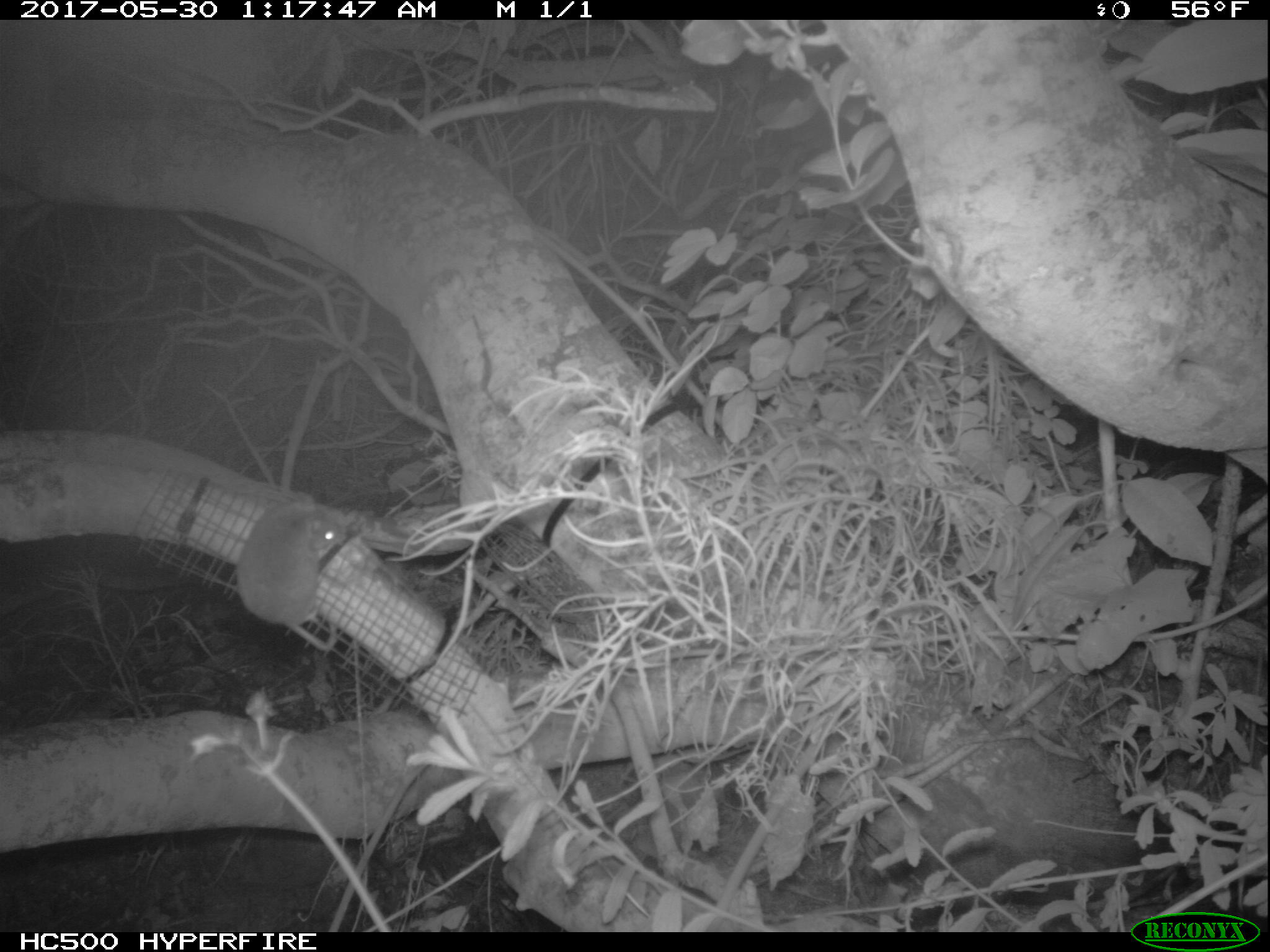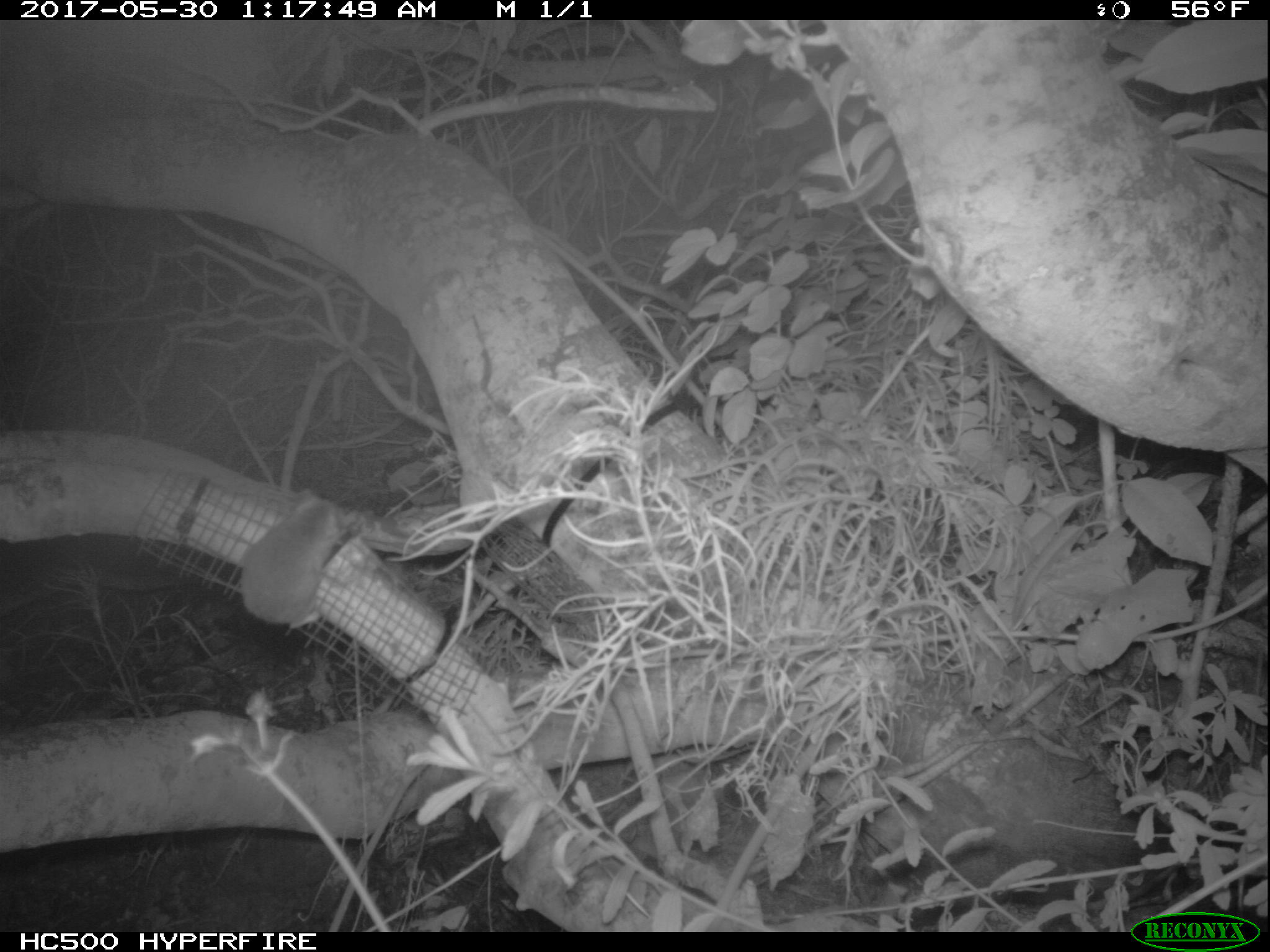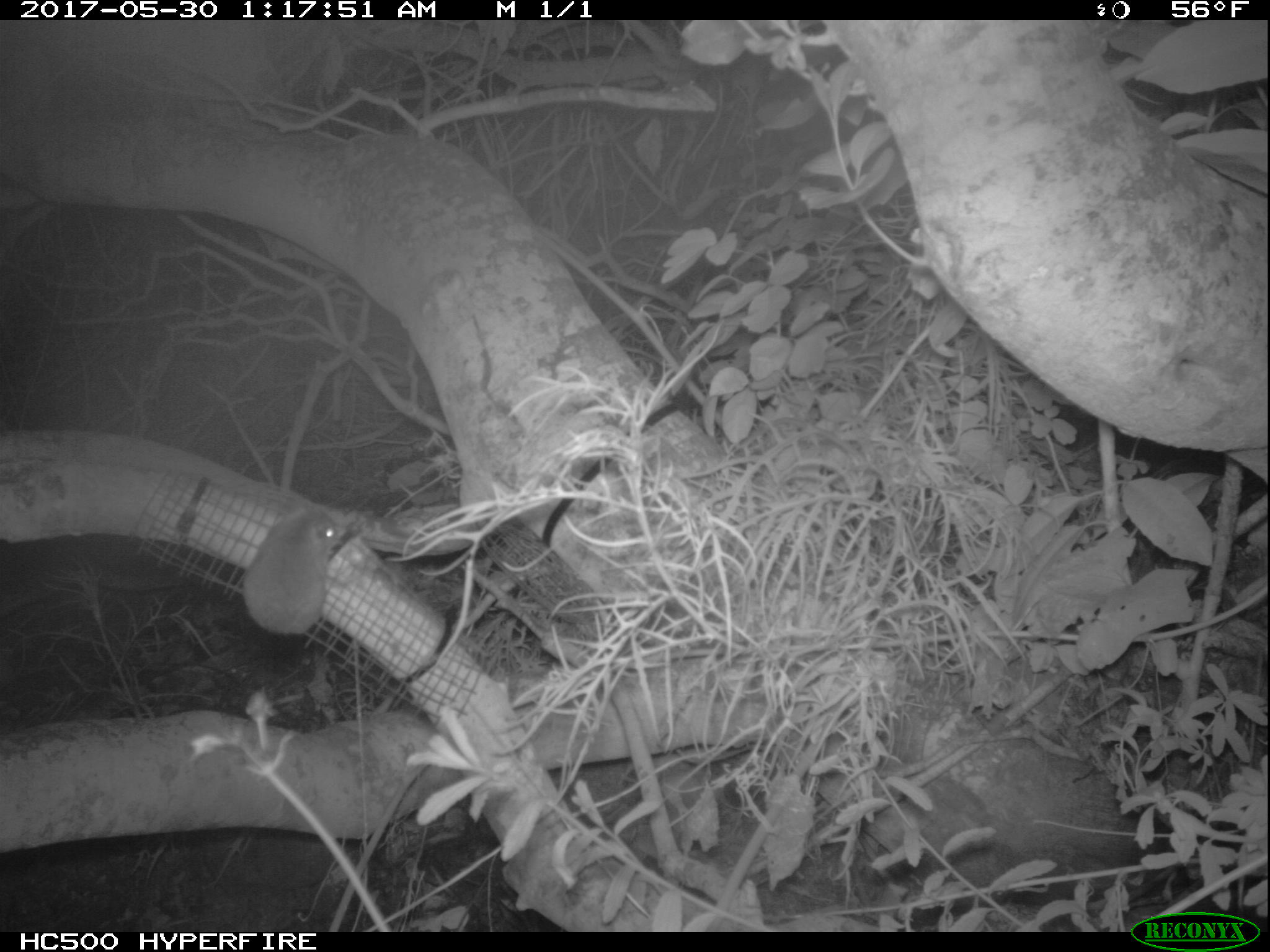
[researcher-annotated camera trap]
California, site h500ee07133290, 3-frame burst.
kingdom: Animalia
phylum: Chordata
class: Mammalia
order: Rodentia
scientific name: Rodentia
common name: rodent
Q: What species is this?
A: Rodent (Rodentia).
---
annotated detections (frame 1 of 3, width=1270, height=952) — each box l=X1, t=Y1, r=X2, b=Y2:
rodent: l=233, t=490, r=360, b=651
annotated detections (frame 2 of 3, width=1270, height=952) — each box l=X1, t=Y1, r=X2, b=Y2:
rodent: l=244, t=484, r=355, b=627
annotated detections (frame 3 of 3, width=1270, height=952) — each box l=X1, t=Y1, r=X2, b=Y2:
rodent: l=241, t=503, r=344, b=637